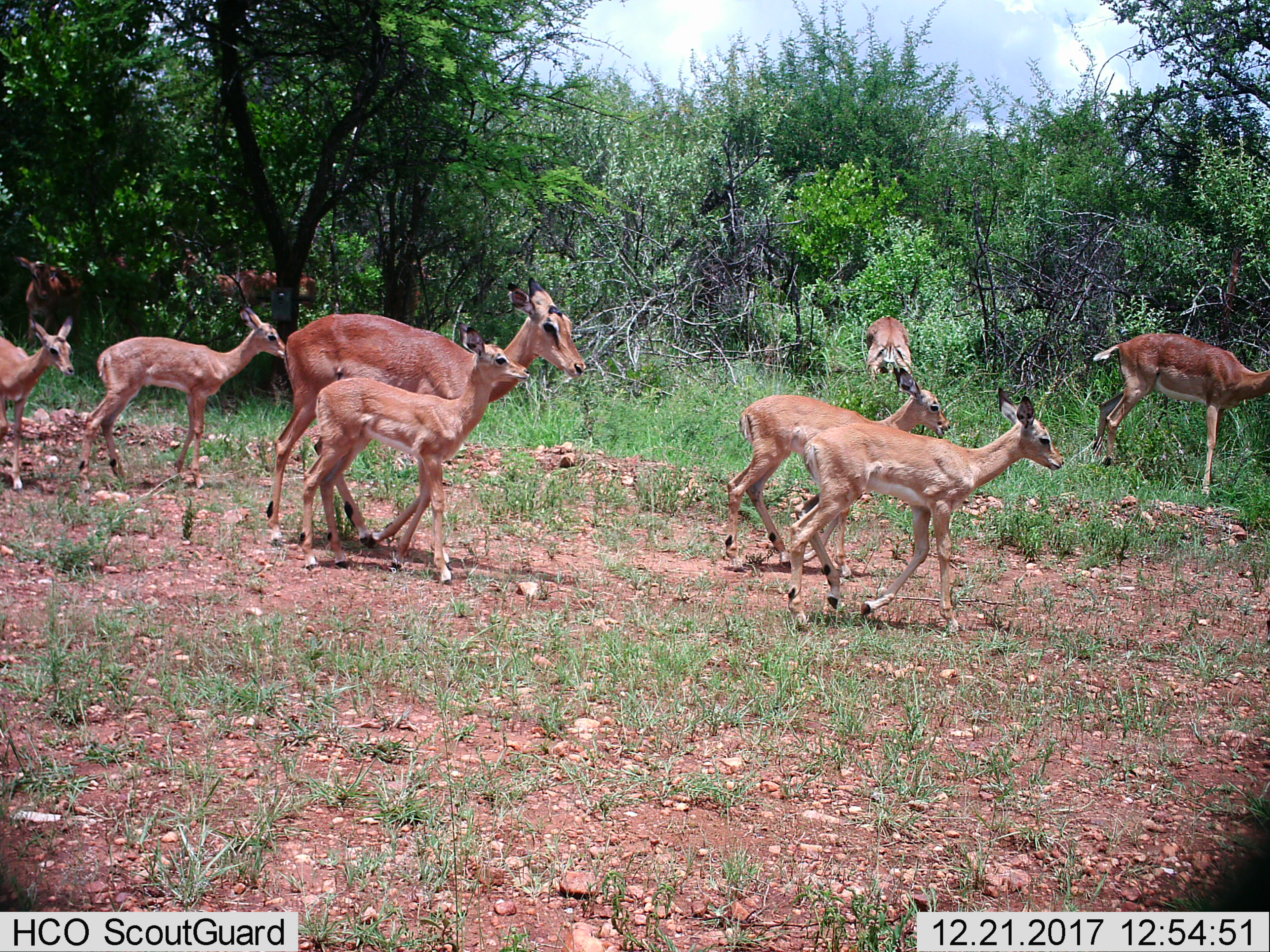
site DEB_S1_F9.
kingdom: Animalia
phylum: Chordata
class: Mammalia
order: Artiodactyla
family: Bovidae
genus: Aepyceros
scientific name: Aepyceros melampus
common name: impala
Impala (Aepyceros melampus), count 11-50. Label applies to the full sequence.